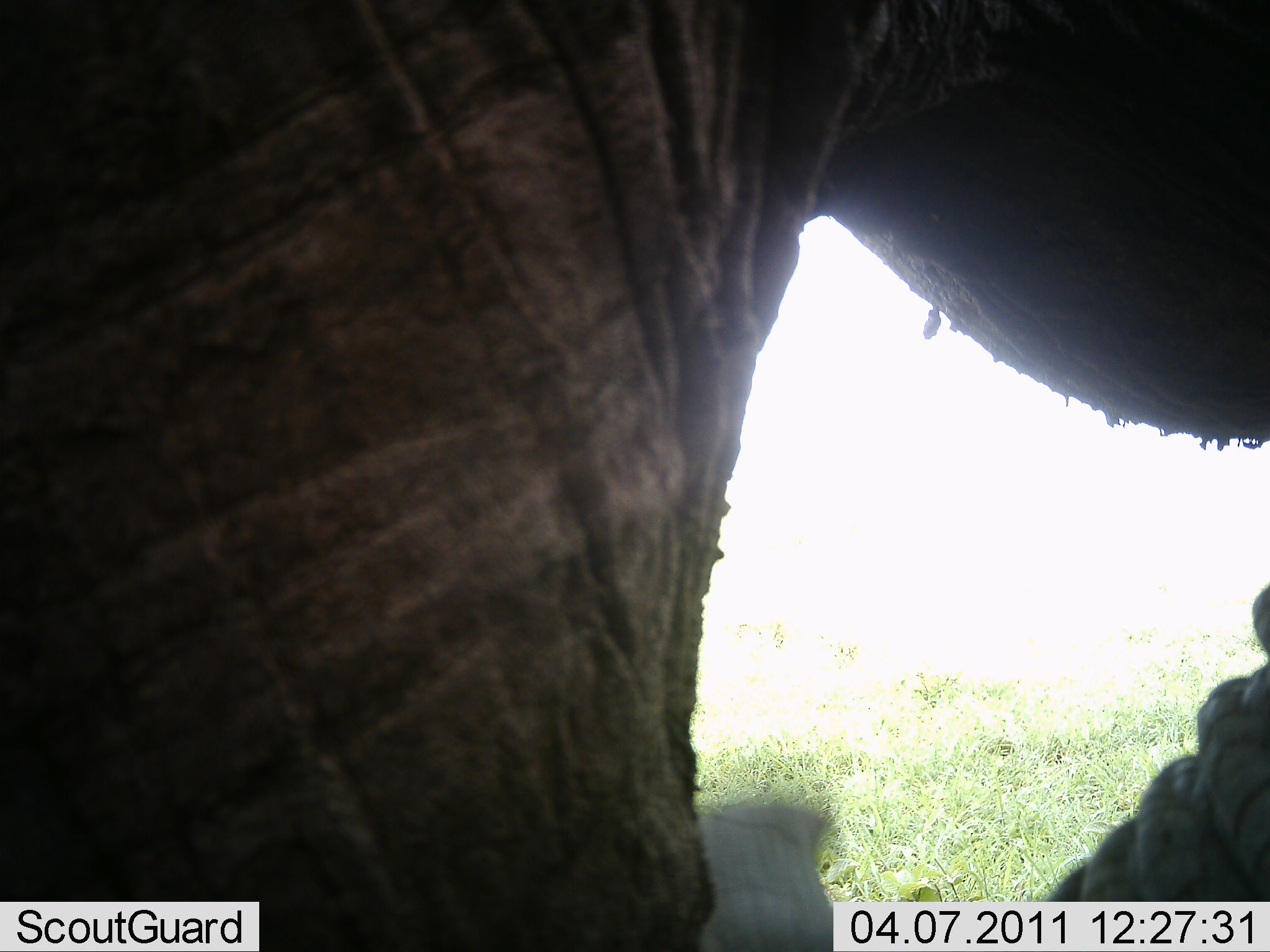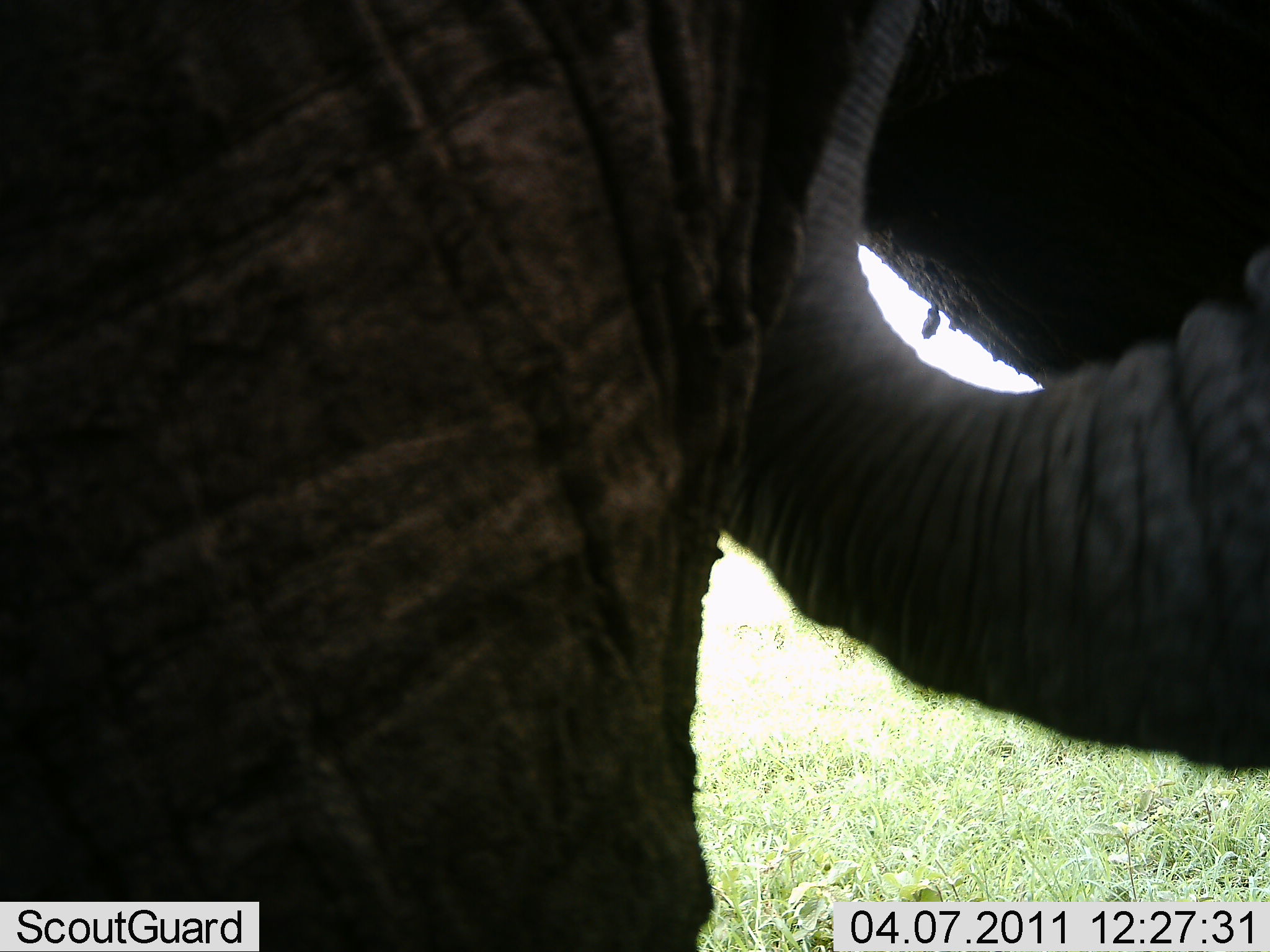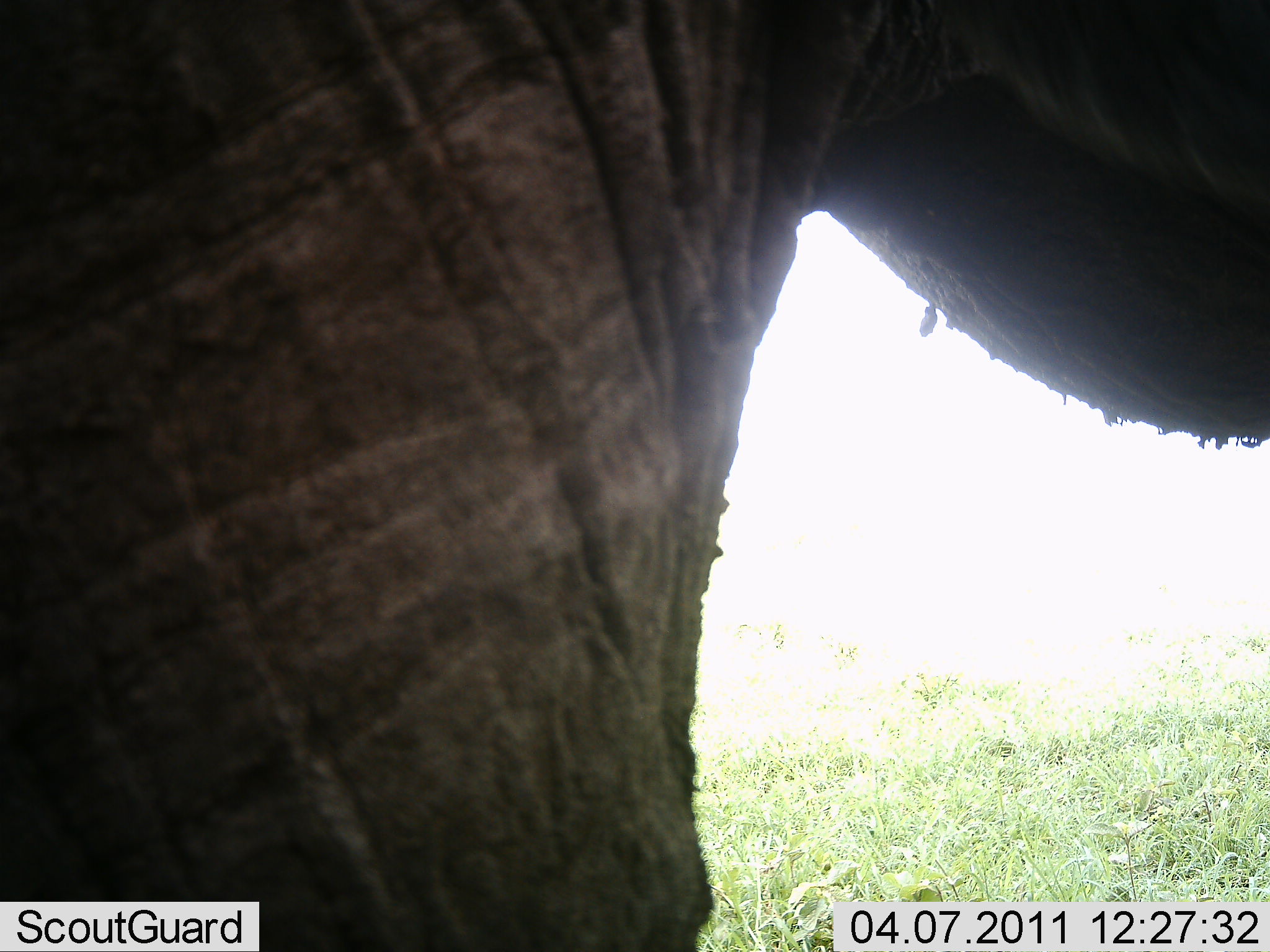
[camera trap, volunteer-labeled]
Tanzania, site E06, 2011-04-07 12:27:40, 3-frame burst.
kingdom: Animalia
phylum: Chordata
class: Mammalia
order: Proboscidea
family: Elephantidae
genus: Loxodonta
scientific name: Loxodonta africana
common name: african bush elephant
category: elephant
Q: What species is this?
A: Elephant (african bush elephant) (Loxodonta africana).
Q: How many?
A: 1.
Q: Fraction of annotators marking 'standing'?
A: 75%.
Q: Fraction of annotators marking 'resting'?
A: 0%.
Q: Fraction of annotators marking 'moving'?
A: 0%.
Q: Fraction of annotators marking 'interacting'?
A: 0%.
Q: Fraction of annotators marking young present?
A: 0%.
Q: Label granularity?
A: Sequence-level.